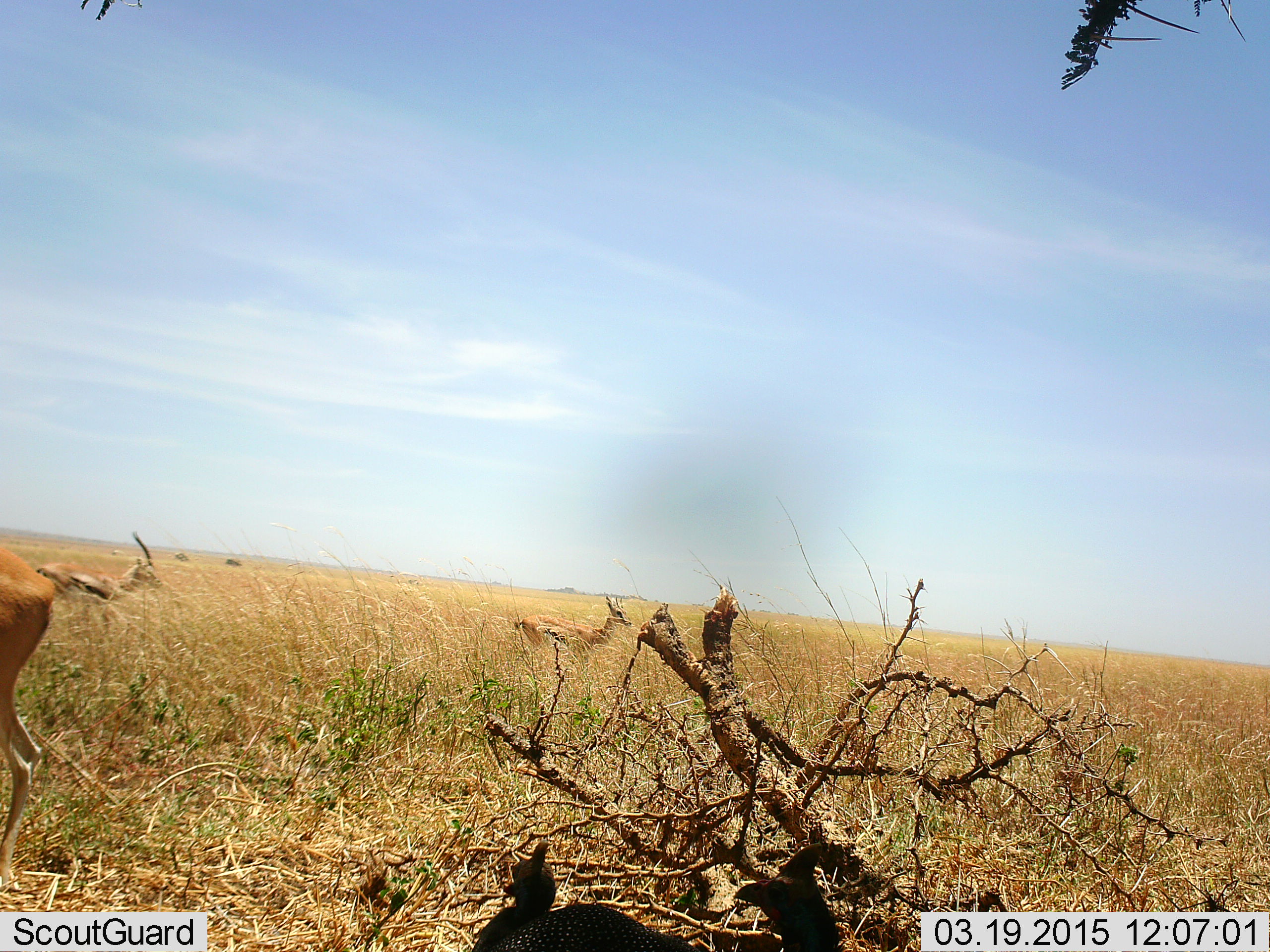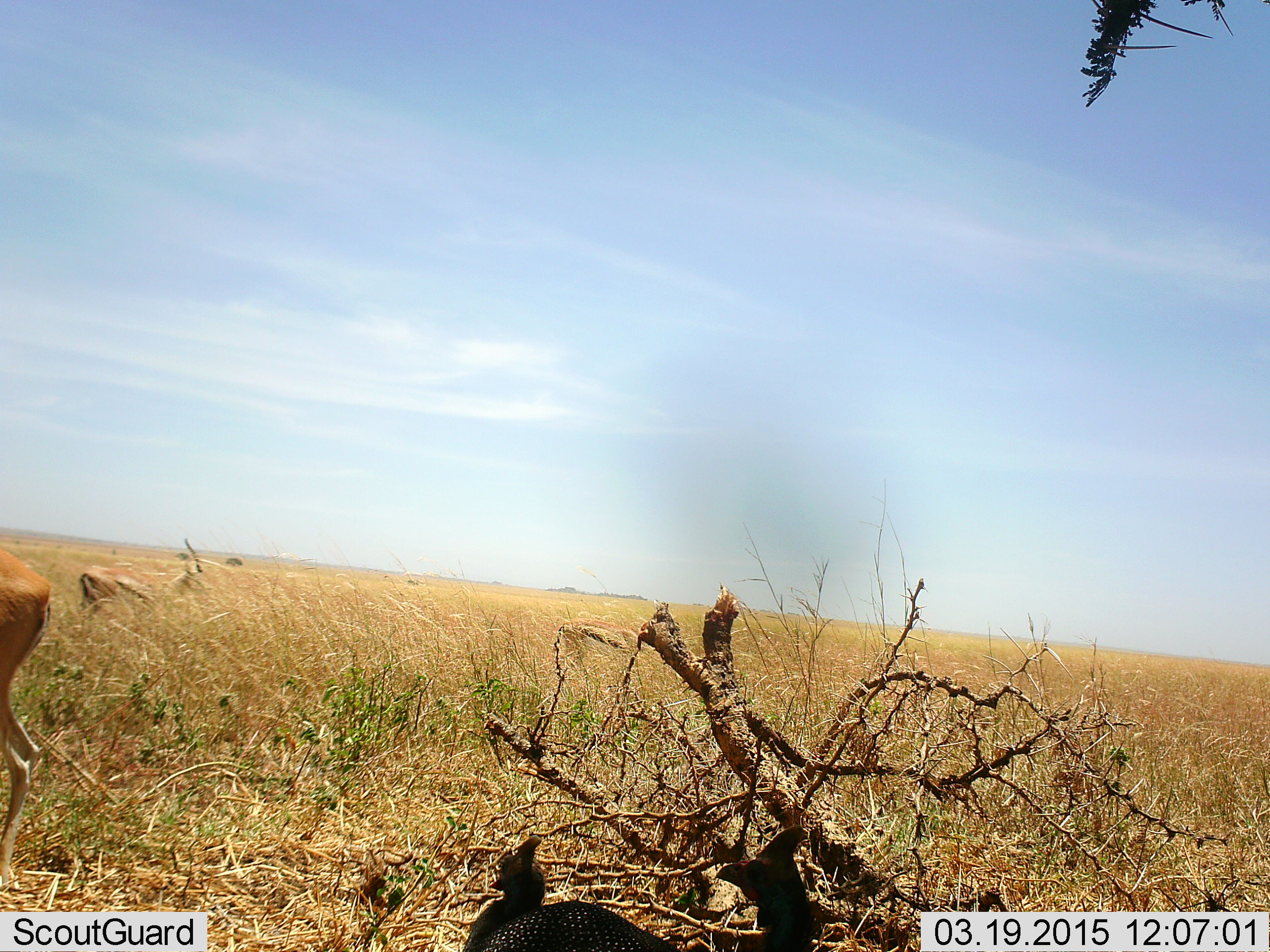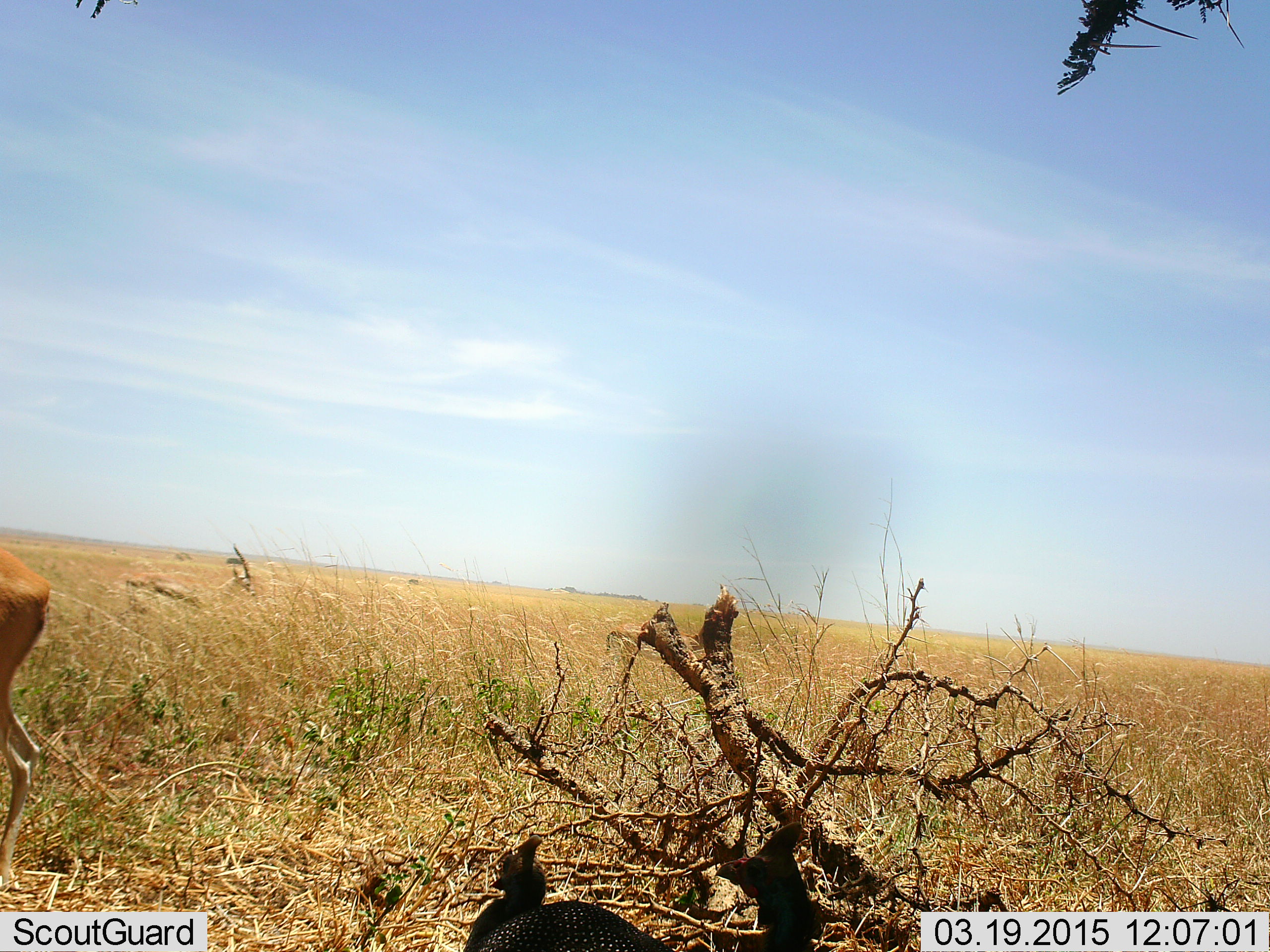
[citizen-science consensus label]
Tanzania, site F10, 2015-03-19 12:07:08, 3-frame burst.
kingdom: Animalia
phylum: Chordata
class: Mammalia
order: Artiodactyla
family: Bovidae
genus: Eudorcas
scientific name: Eudorcas thomsonii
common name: thomson's gazelle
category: gazellethomsons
Gazellethomsons (thomson's gazelle) (Eudorcas thomsonii), count 3. Behavior (volunteer vote fractions): standing 76%, resting 0%, moving 71%, interacting 0%. Young present (vote fraction): 0%. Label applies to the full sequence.